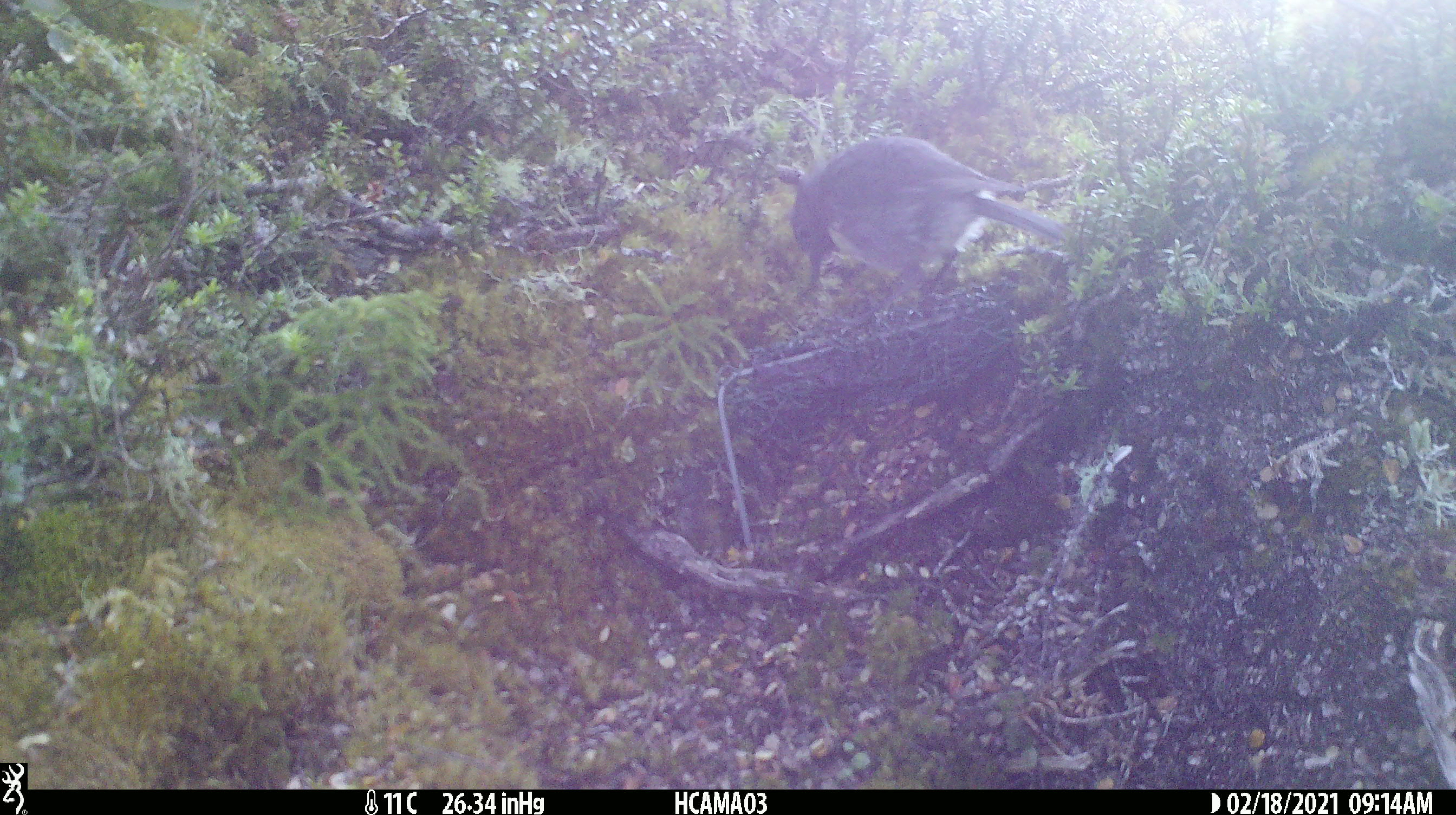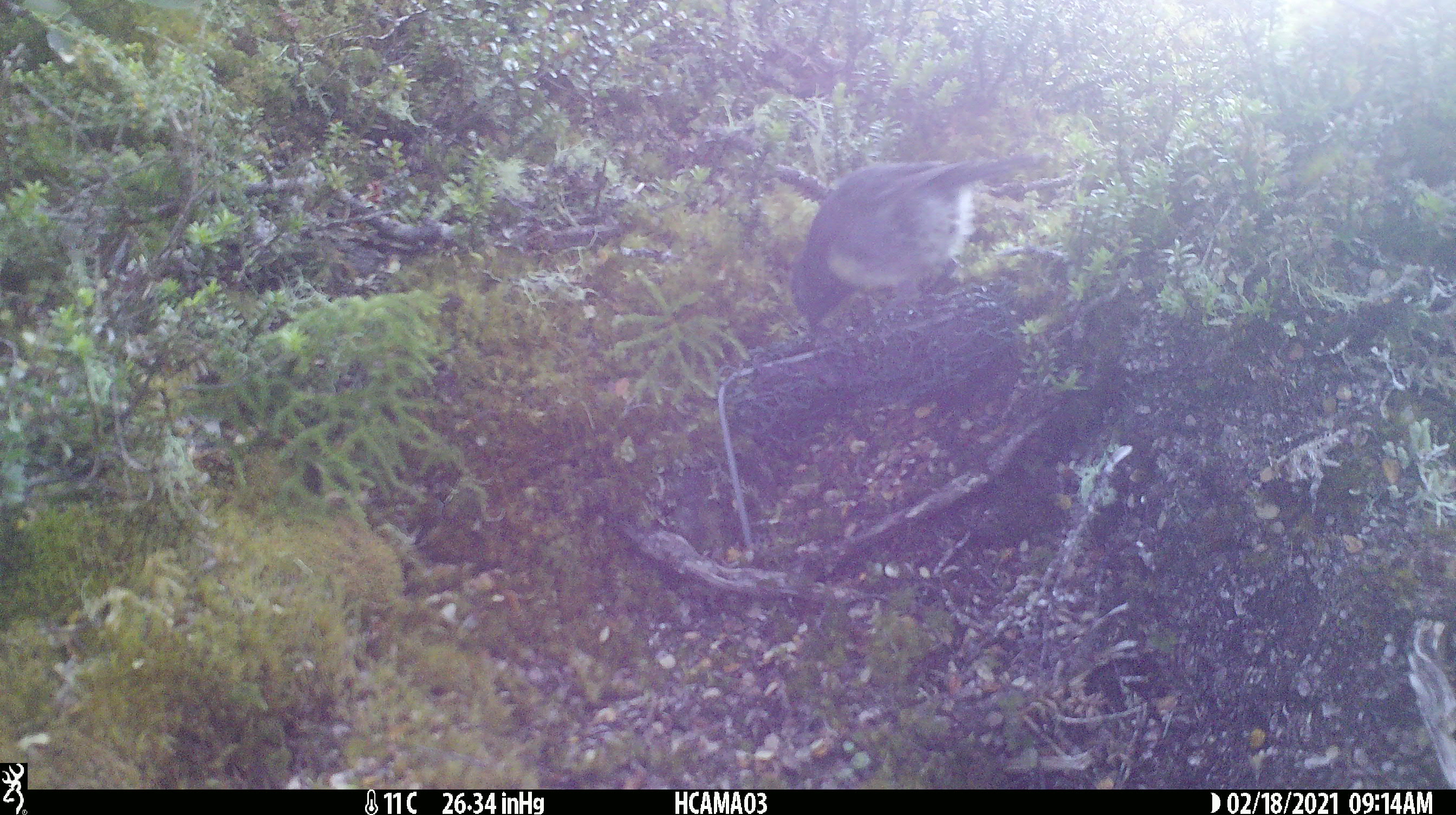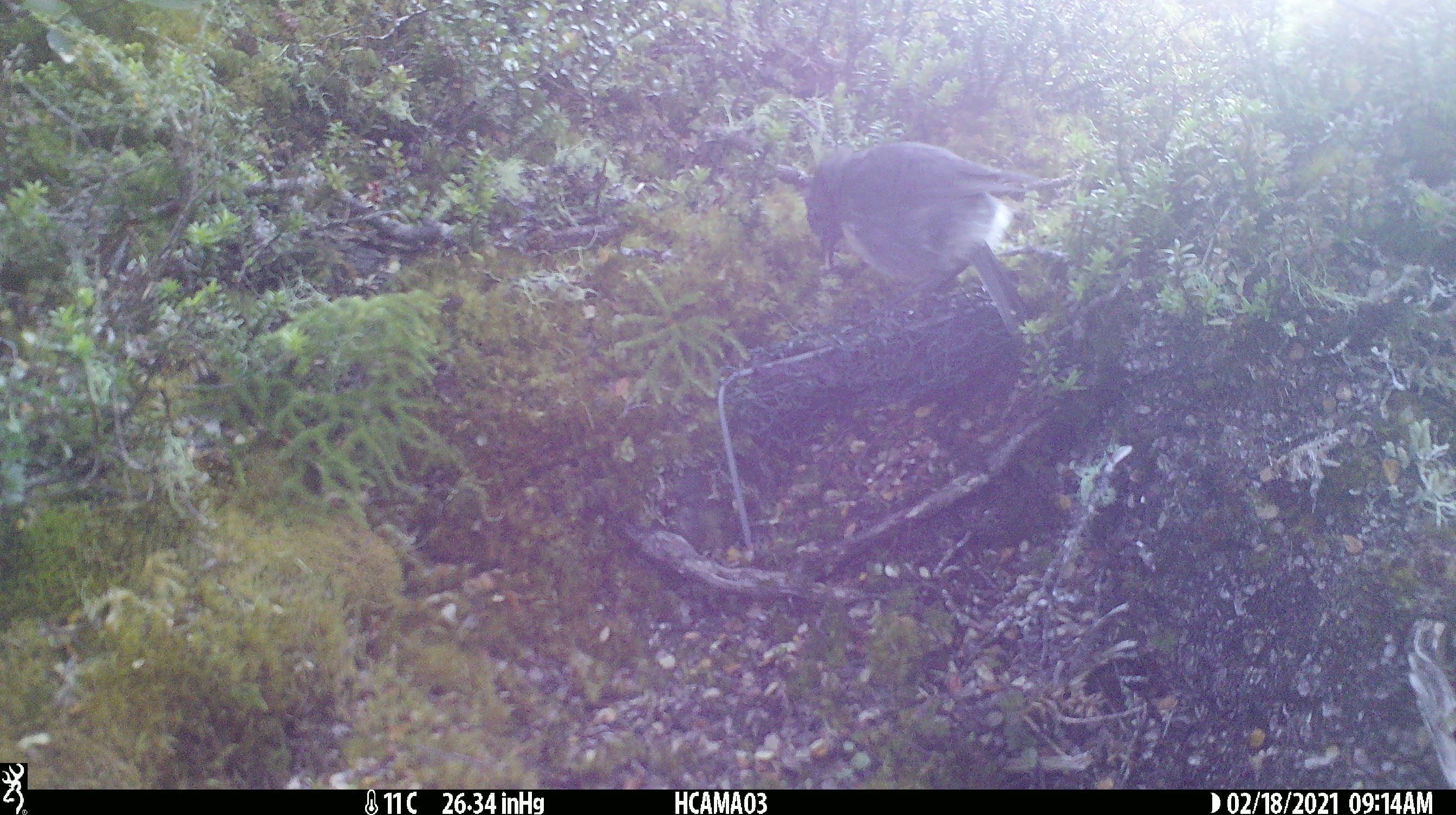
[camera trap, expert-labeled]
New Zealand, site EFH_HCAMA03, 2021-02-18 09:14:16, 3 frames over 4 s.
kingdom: Animalia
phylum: Chordata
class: Aves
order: Passeriformes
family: Petroicidae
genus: Petroica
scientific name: Petroica australis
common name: new zealand robin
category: robin